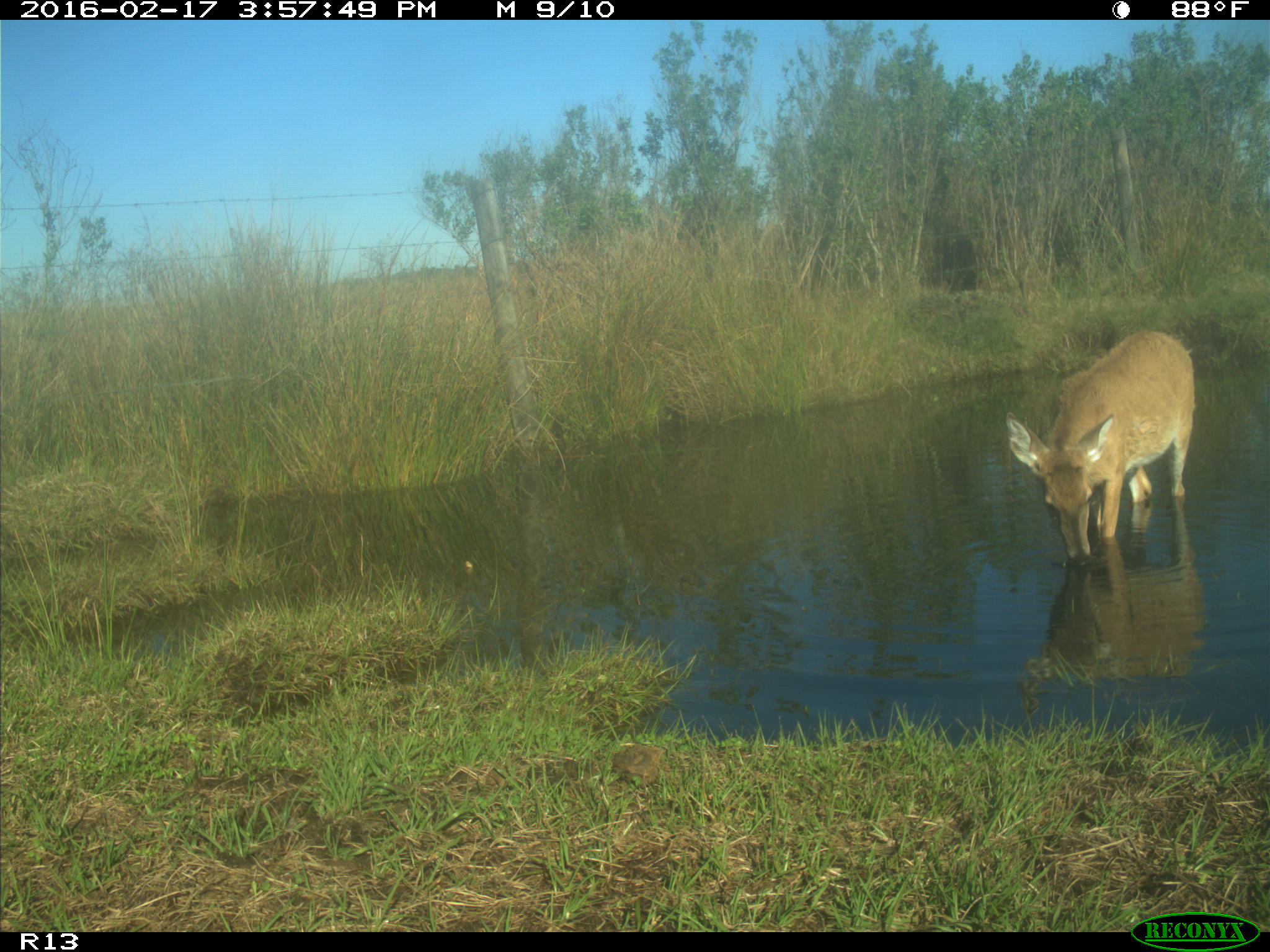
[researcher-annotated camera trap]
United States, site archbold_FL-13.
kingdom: Animalia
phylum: Chordata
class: Mammalia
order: Artiodactyla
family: Cervidae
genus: Odocoileus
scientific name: Odocoileus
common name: deer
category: unidentified deer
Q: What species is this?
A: Unidentified deer (deer) (Odocoileus).